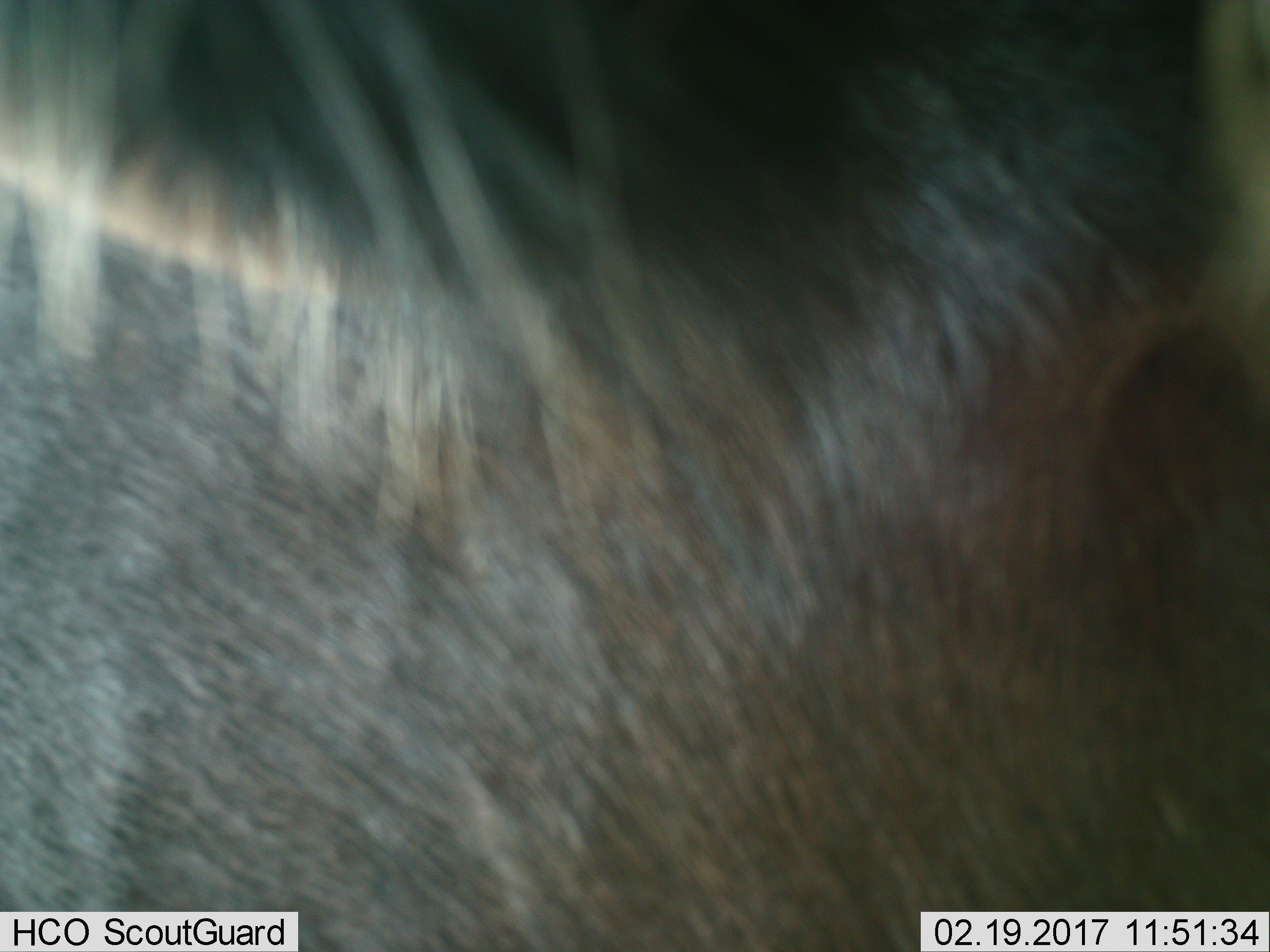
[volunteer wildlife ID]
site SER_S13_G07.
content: unidentified animal